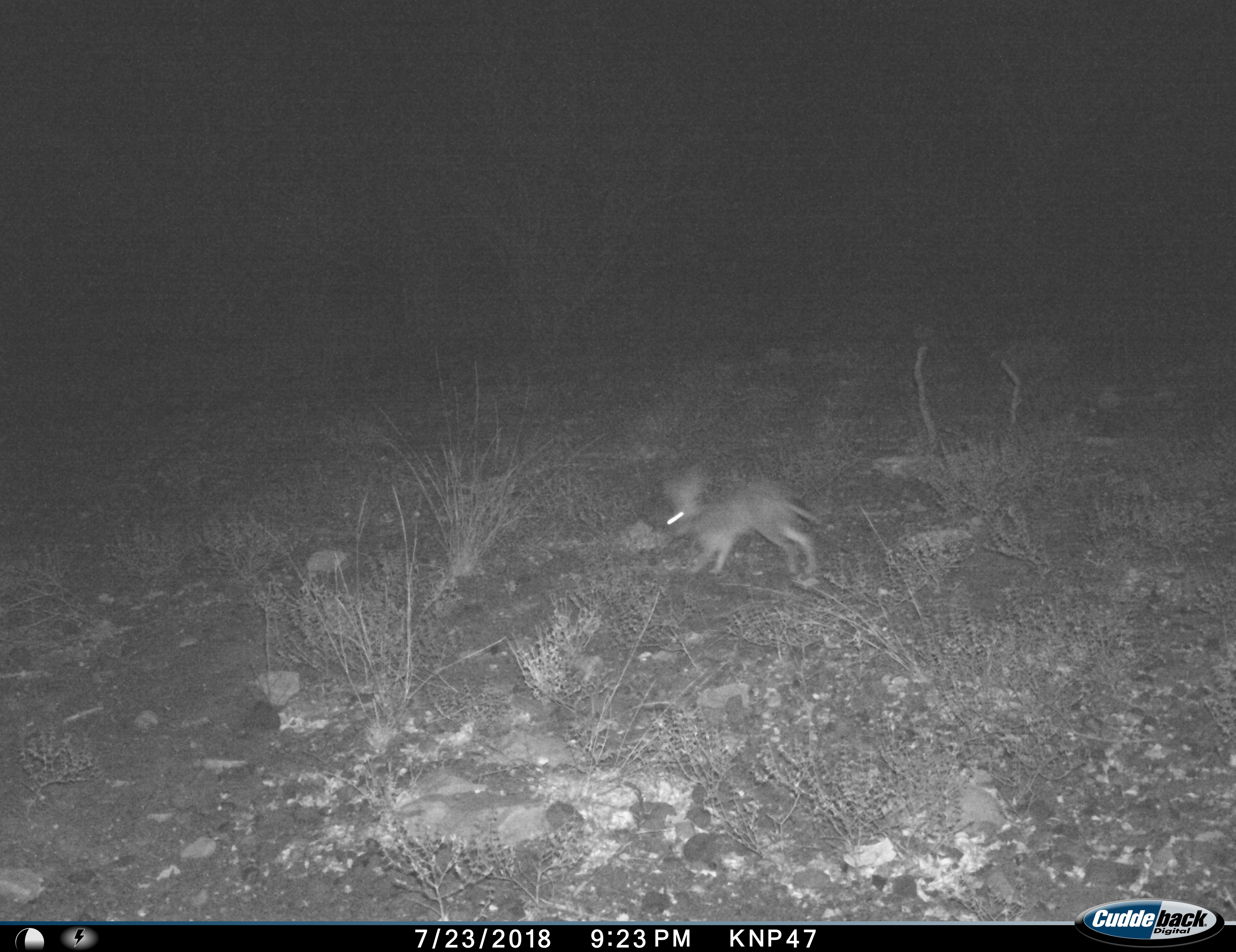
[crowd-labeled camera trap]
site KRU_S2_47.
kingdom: Animalia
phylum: Chordata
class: Mammalia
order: Lagomorpha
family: Leporidae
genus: Lepus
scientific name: Lepus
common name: hare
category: hareunknown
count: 1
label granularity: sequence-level